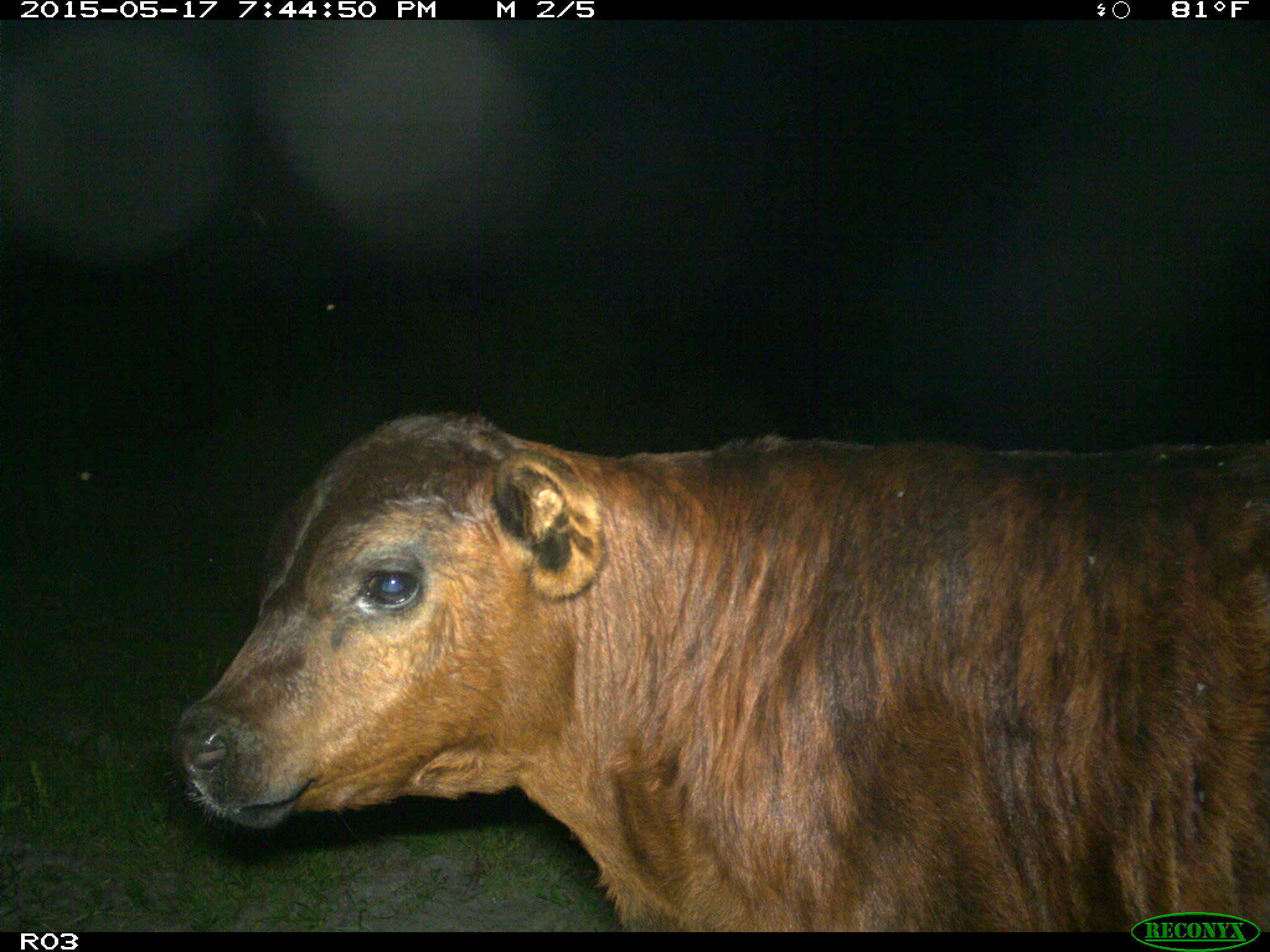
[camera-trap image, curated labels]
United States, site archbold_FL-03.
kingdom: Animalia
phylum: Chordata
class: Mammalia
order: Artiodactyla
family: Bovidae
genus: Bos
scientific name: Bos taurus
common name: domestic cow